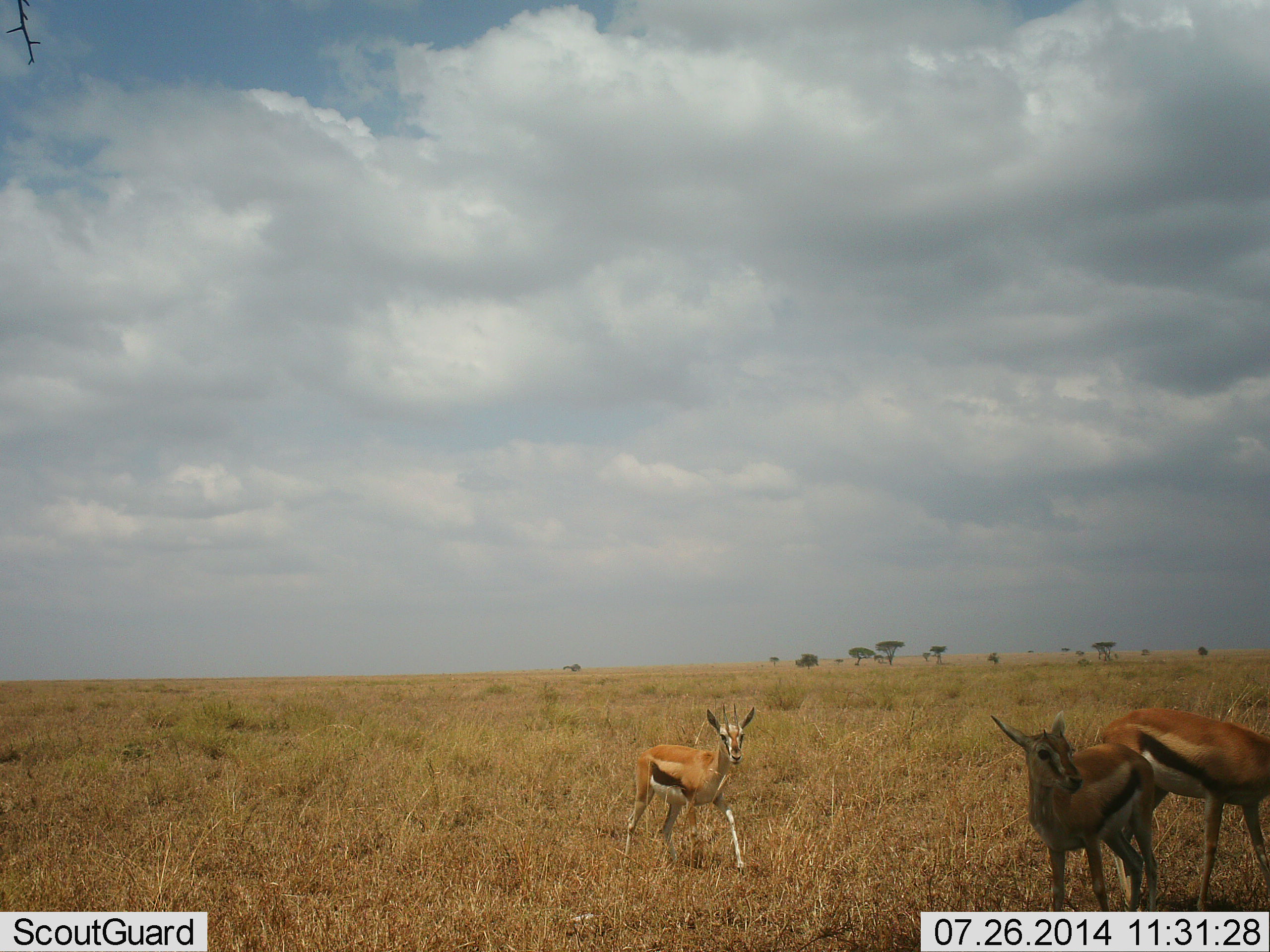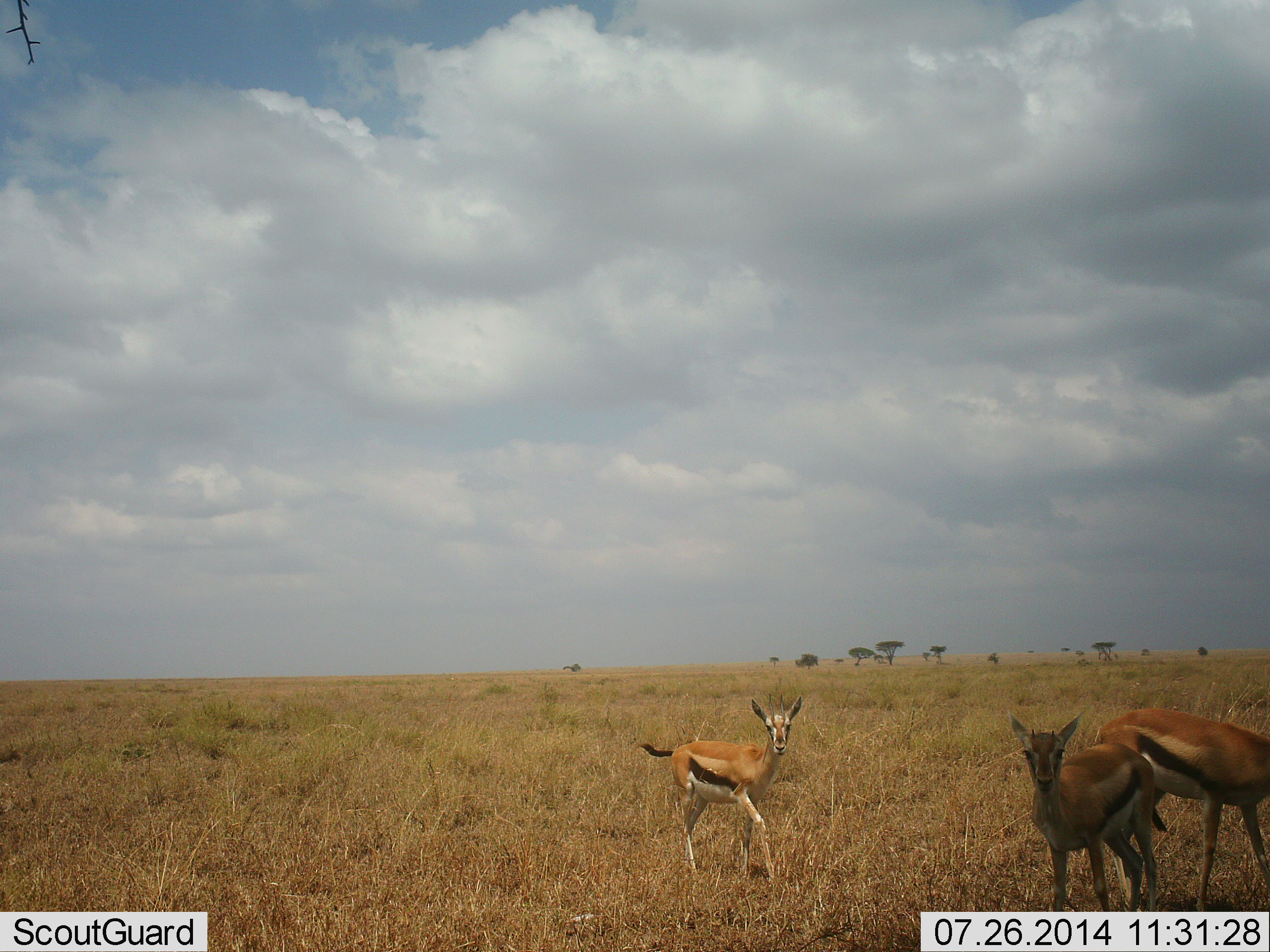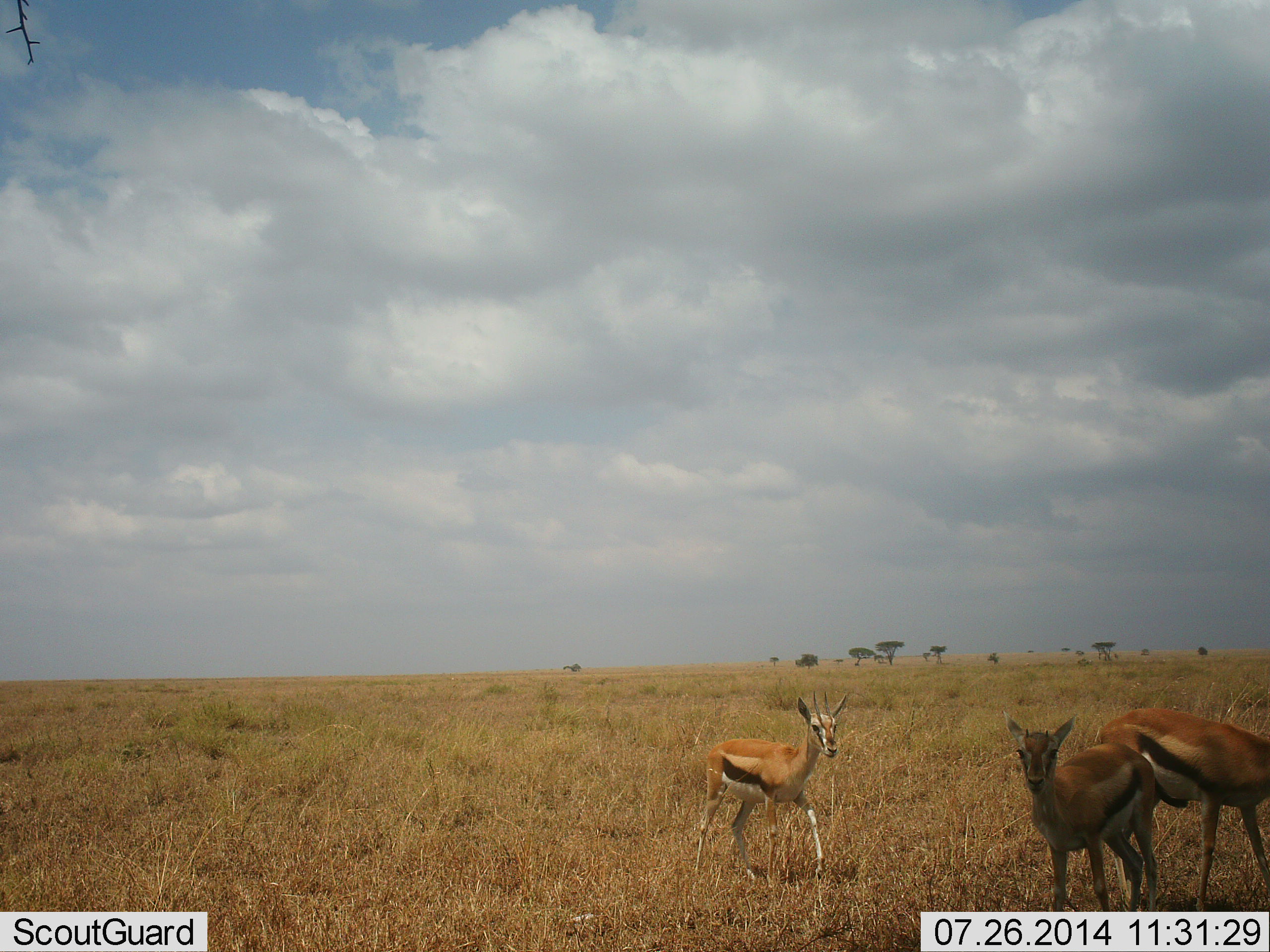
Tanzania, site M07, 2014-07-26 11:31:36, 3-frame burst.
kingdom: Animalia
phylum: Chordata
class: Mammalia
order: Artiodactyla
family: Bovidae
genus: Eudorcas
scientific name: Eudorcas thomsonii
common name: thomson's gazelle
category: gazellethomsons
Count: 3.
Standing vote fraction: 90%.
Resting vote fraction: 10%.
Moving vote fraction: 50%.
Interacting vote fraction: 0%.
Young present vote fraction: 20%.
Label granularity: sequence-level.